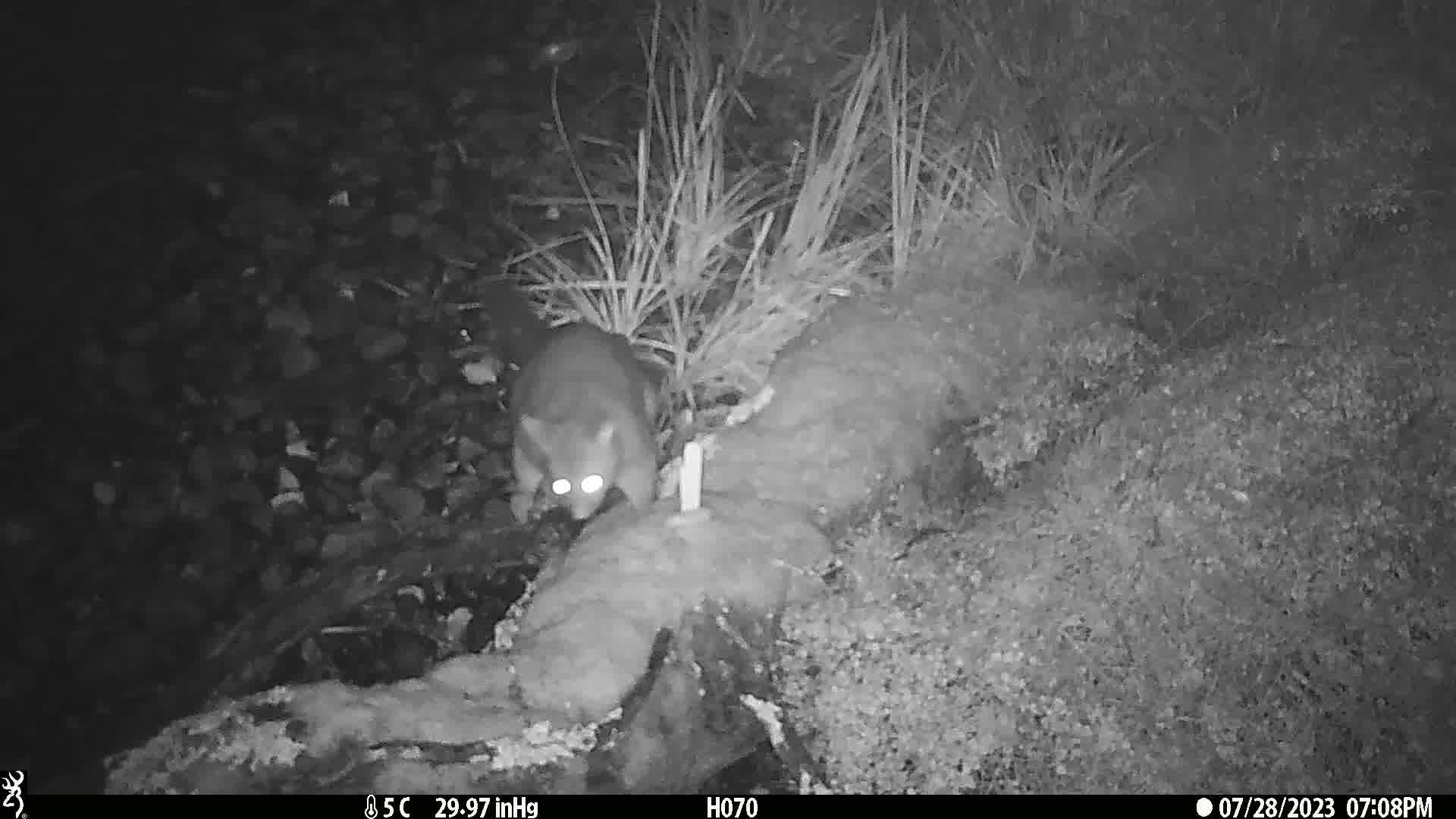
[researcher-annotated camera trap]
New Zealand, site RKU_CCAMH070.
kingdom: Animalia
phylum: Chordata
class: Mammalia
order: Diprotodontia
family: Phalangeridae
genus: Trichosurus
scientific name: Trichosurus vulpecula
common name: common brushtail possum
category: possum